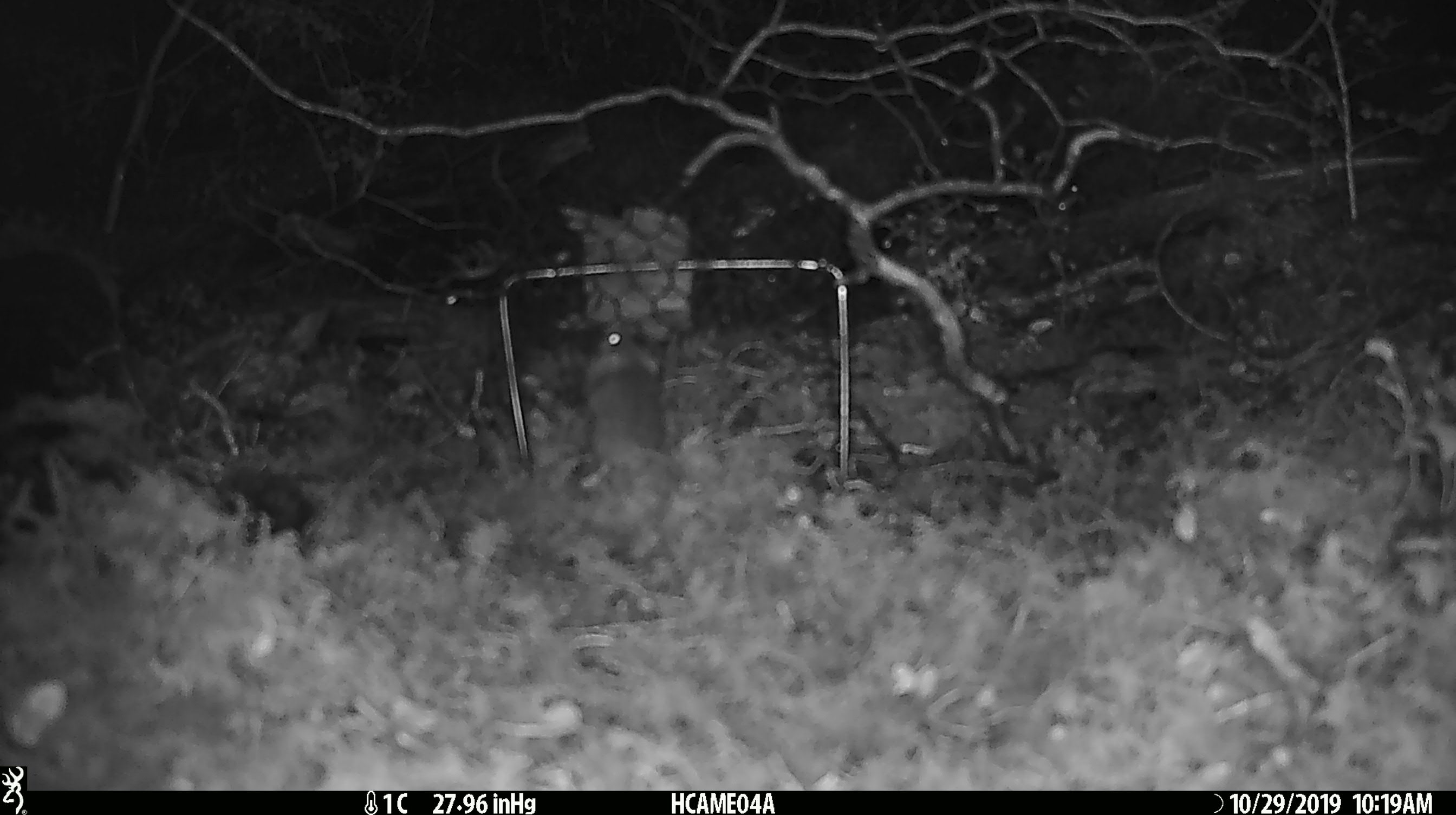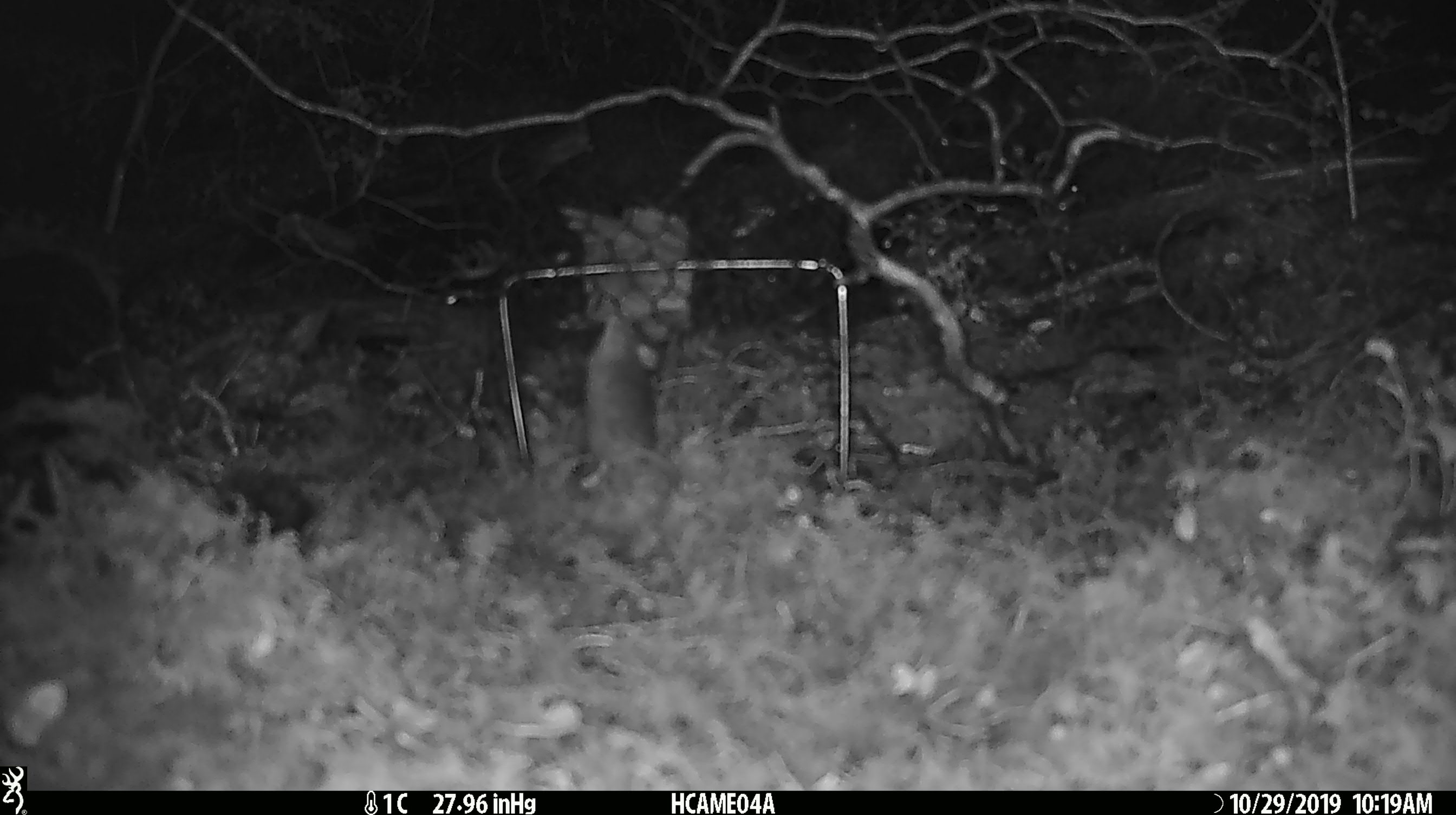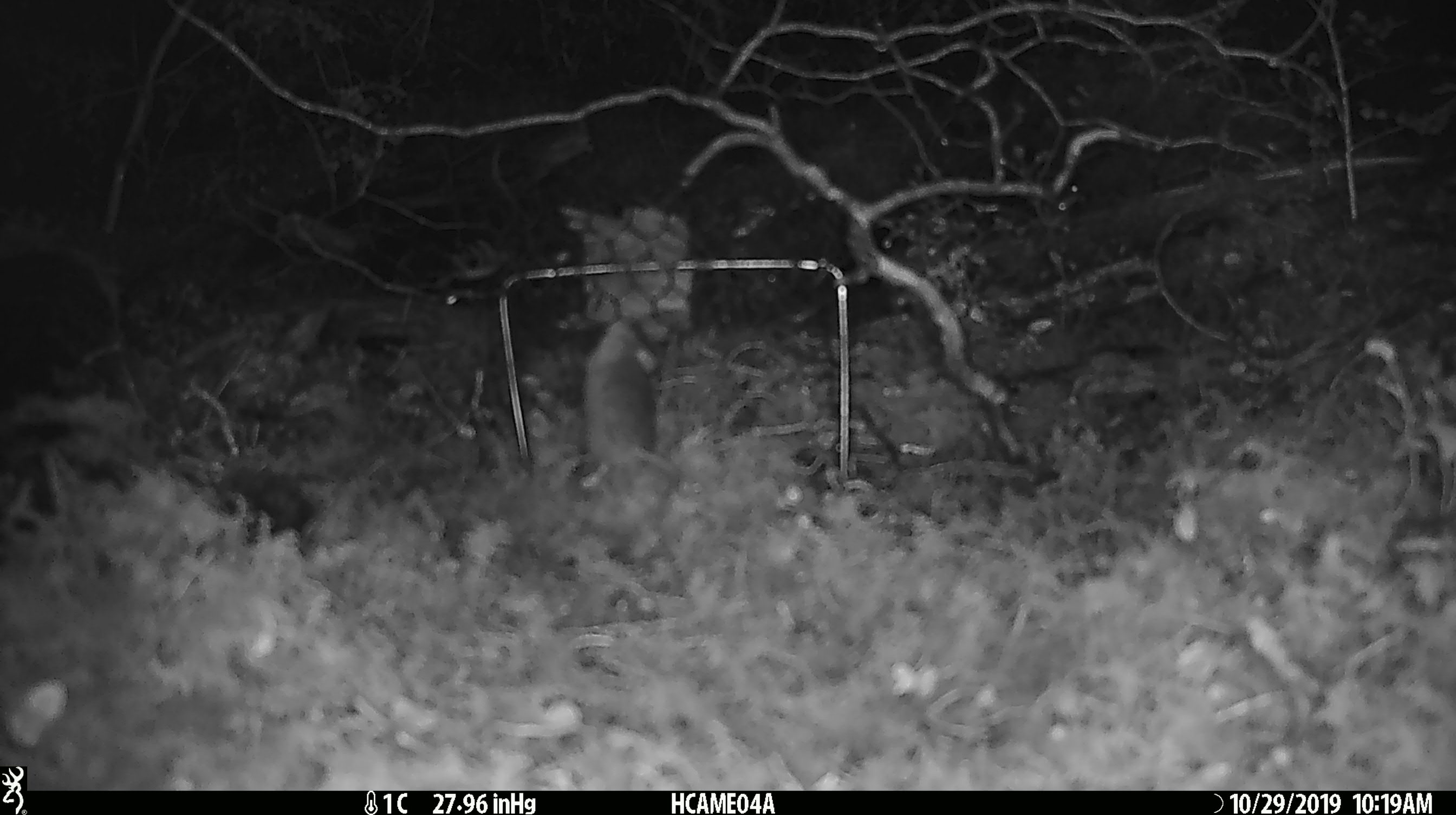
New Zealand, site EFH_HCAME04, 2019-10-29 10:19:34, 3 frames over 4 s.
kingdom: Animalia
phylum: Chordata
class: Mammalia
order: Rodentia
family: Muridae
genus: Mus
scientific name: Mus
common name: mouse